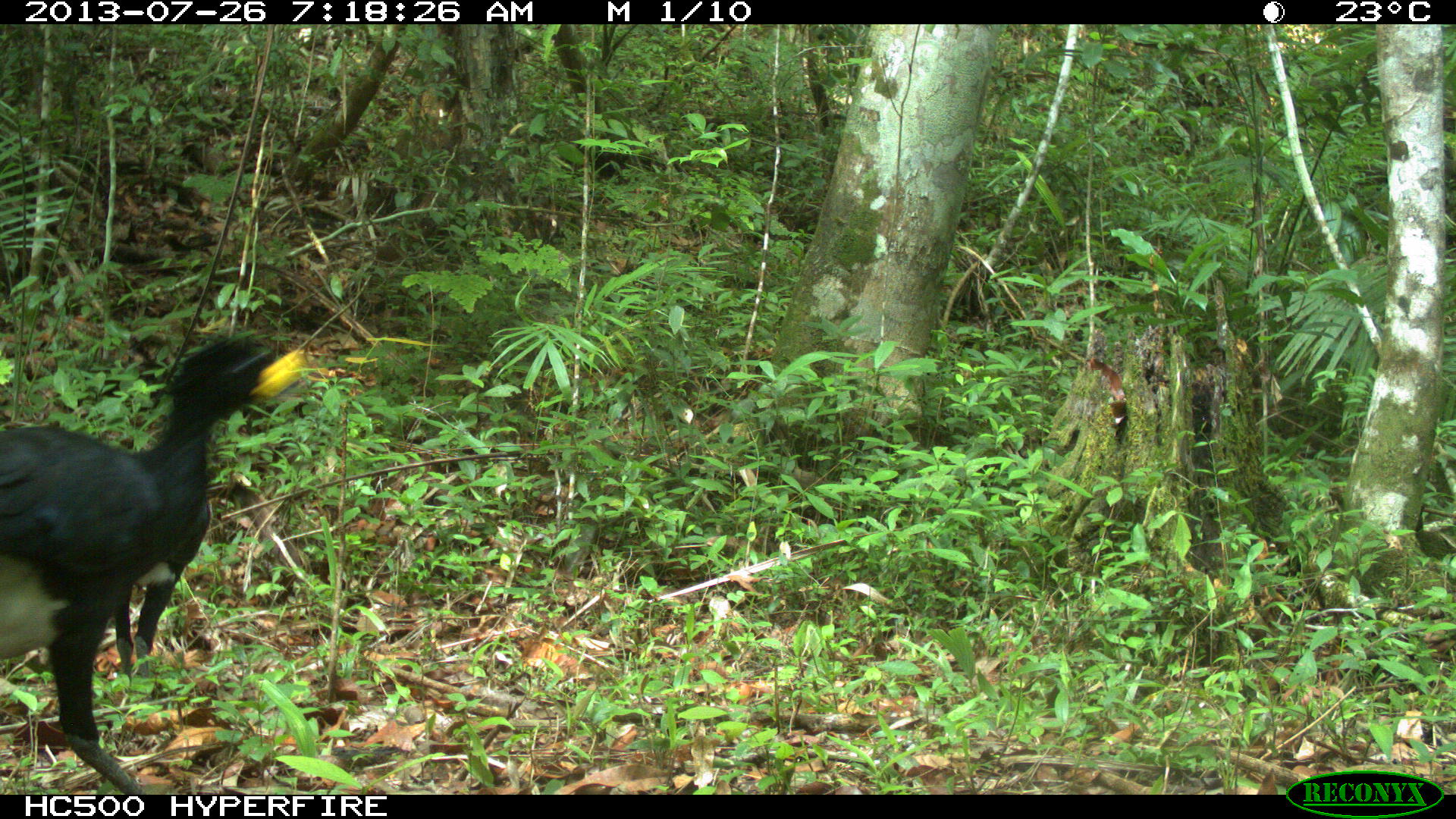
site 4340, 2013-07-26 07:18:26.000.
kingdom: Animalia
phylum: Chordata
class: Aves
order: Galliformes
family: Cracidae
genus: Crax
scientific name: Crax rubra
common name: great curassow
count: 2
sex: male